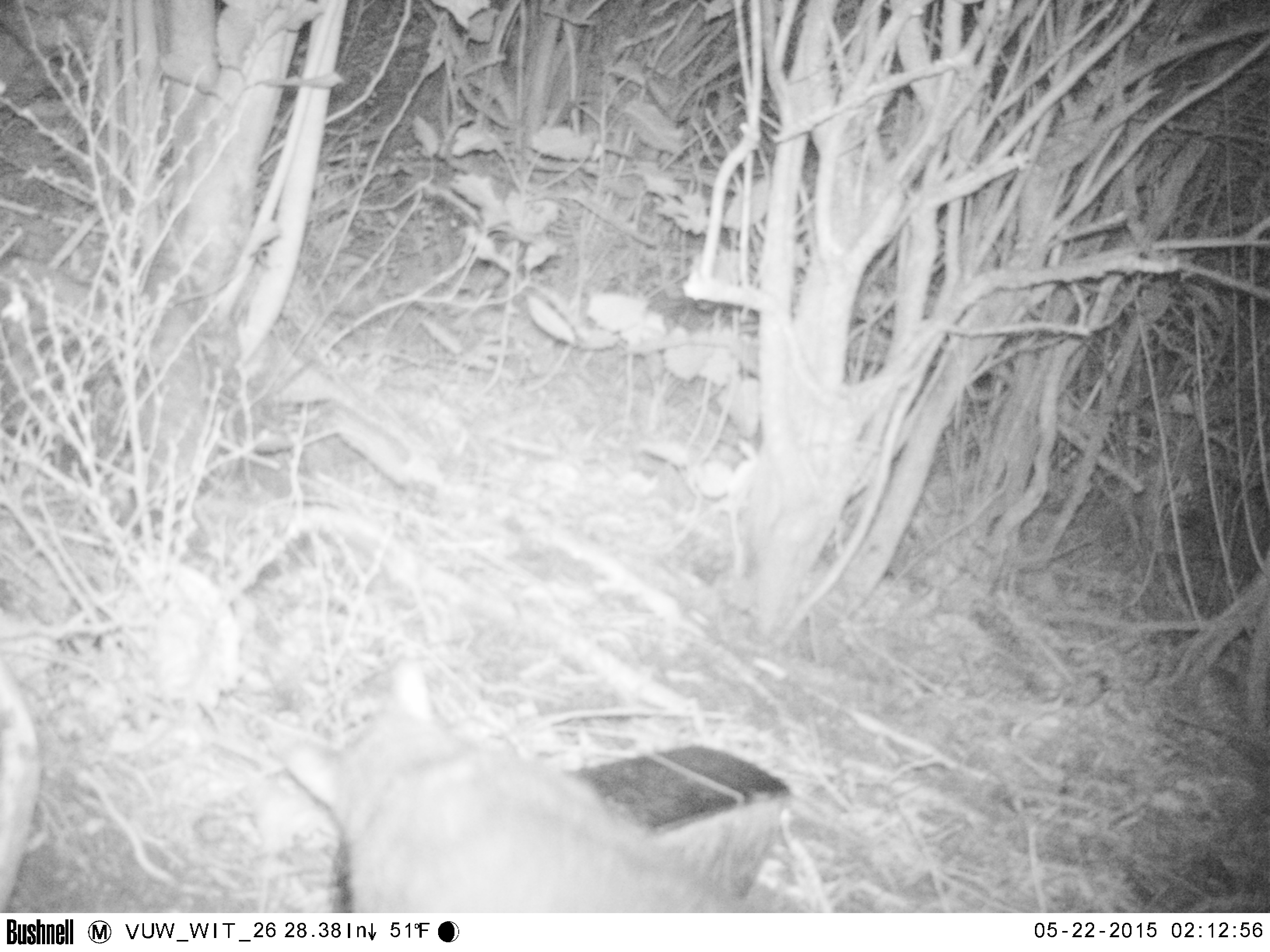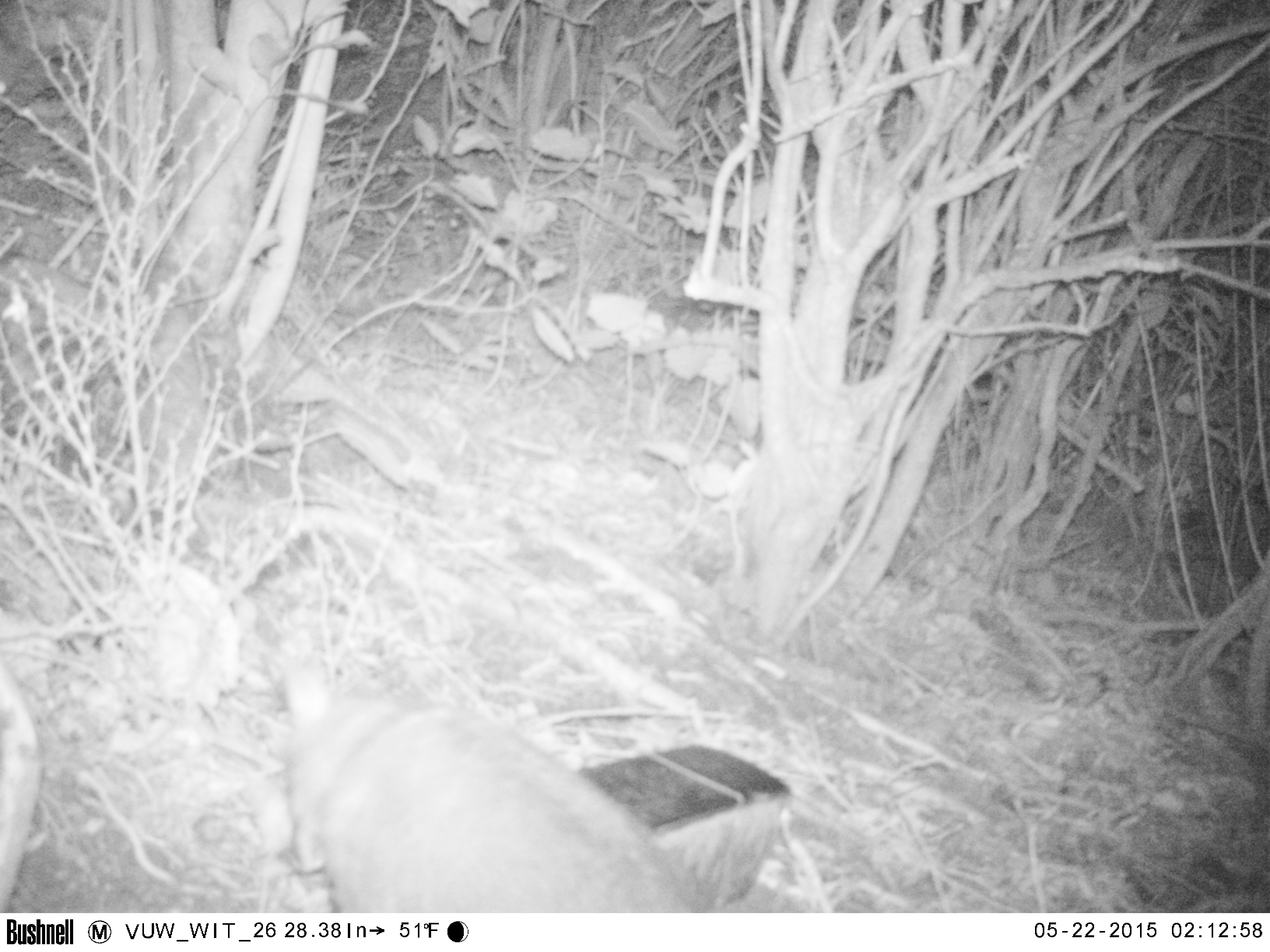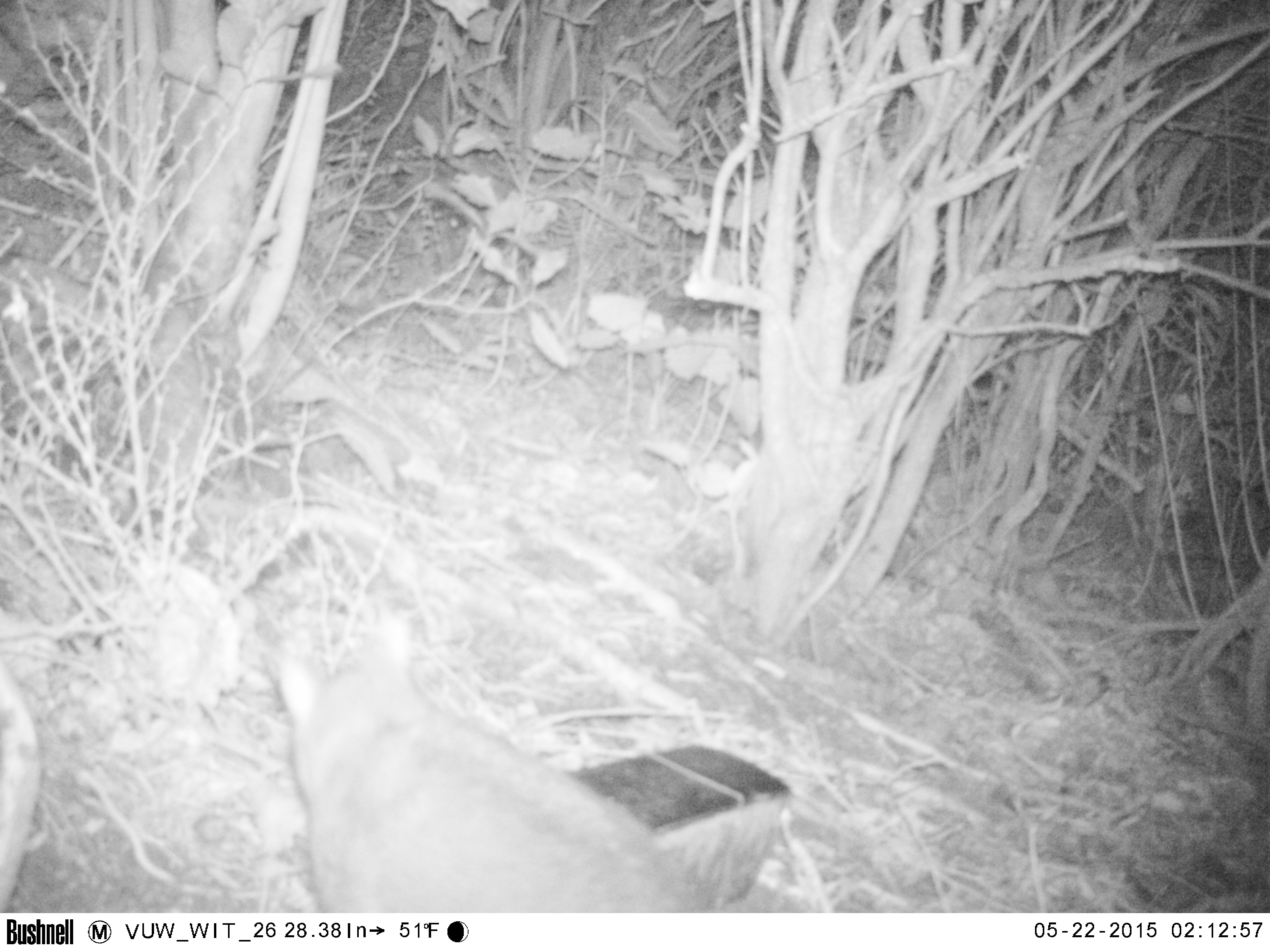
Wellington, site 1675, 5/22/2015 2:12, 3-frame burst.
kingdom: Animalia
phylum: Chordata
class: Mammalia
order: Didelphimorphia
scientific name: Didelphimorphia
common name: possum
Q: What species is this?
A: Possum (Didelphimorphia).